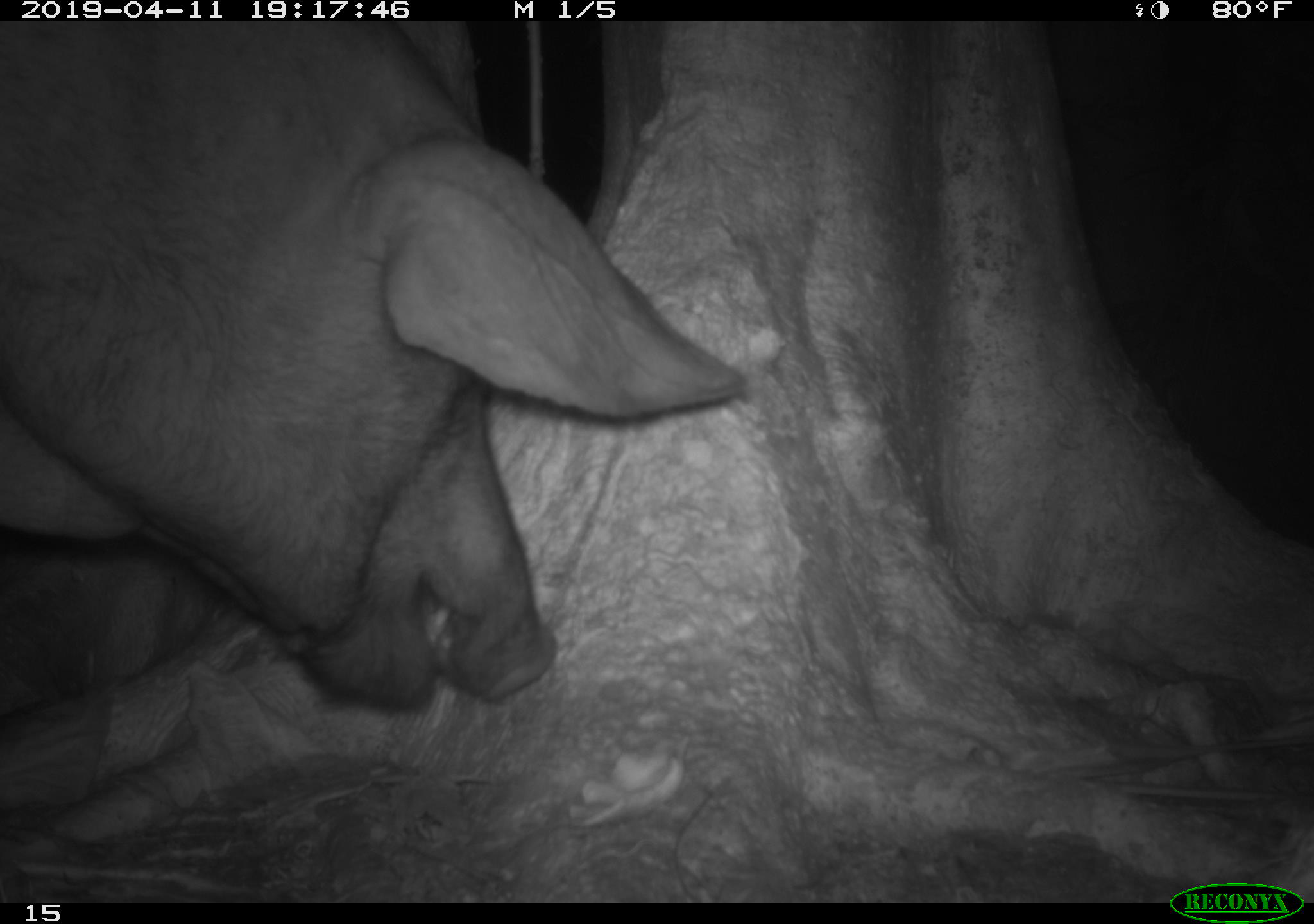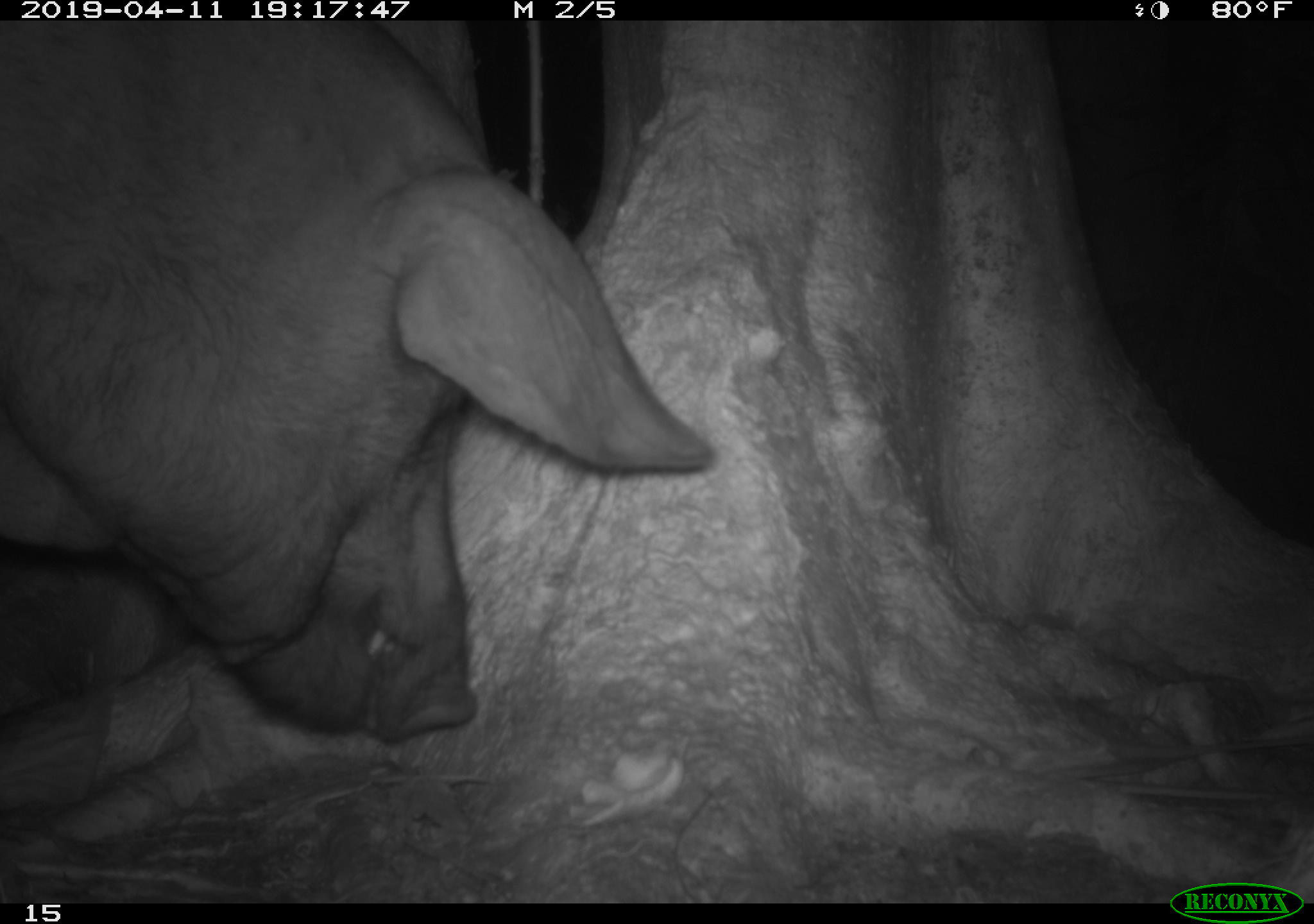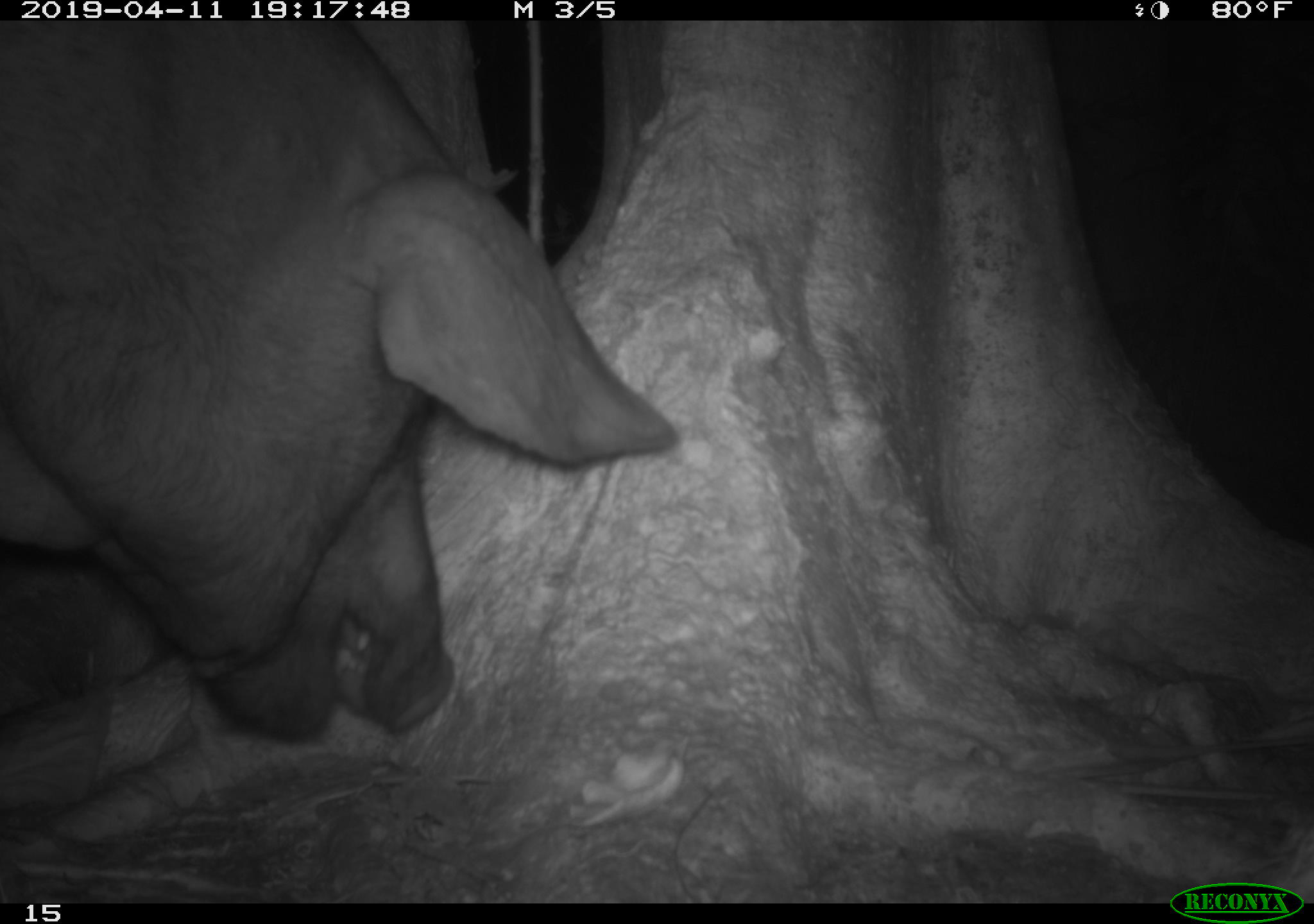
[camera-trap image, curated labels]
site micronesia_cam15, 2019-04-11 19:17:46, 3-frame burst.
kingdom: Animalia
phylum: Chordata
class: Mammalia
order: Artiodactyla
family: Suidae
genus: Sus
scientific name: Sus scrofa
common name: pig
Pig (Sus scrofa).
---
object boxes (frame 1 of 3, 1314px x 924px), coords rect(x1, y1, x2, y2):
pig: rect(0, 19, 764, 721)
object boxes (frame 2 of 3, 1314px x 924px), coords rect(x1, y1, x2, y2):
pig: rect(38, 14, 702, 753)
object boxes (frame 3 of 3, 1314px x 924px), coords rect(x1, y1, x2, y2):
pig: rect(0, 26, 697, 759)